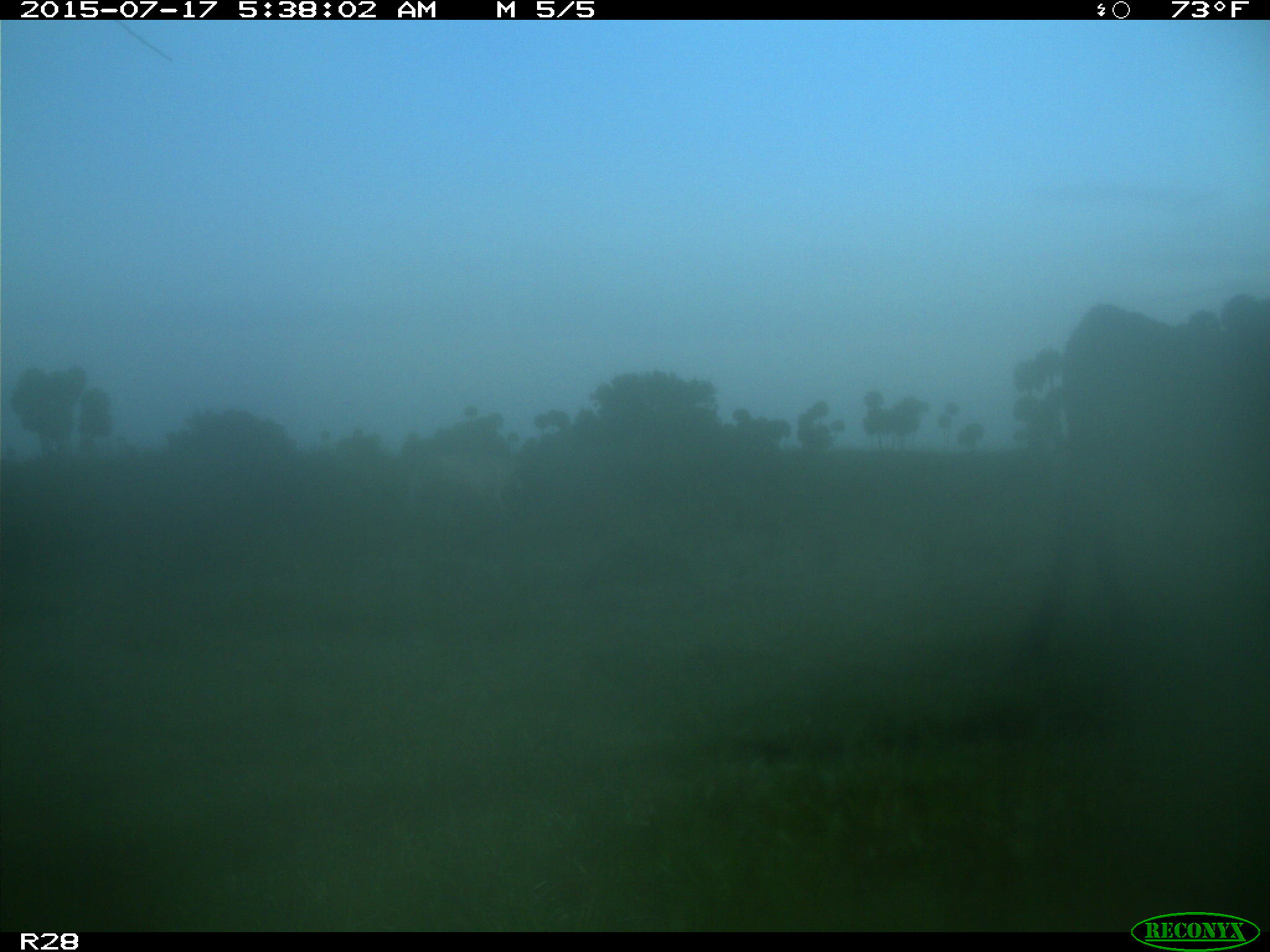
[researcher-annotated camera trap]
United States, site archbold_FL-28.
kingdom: Animalia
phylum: Chordata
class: Mammalia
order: Artiodactyla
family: Bovidae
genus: Bos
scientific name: Bos taurus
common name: domestic cow